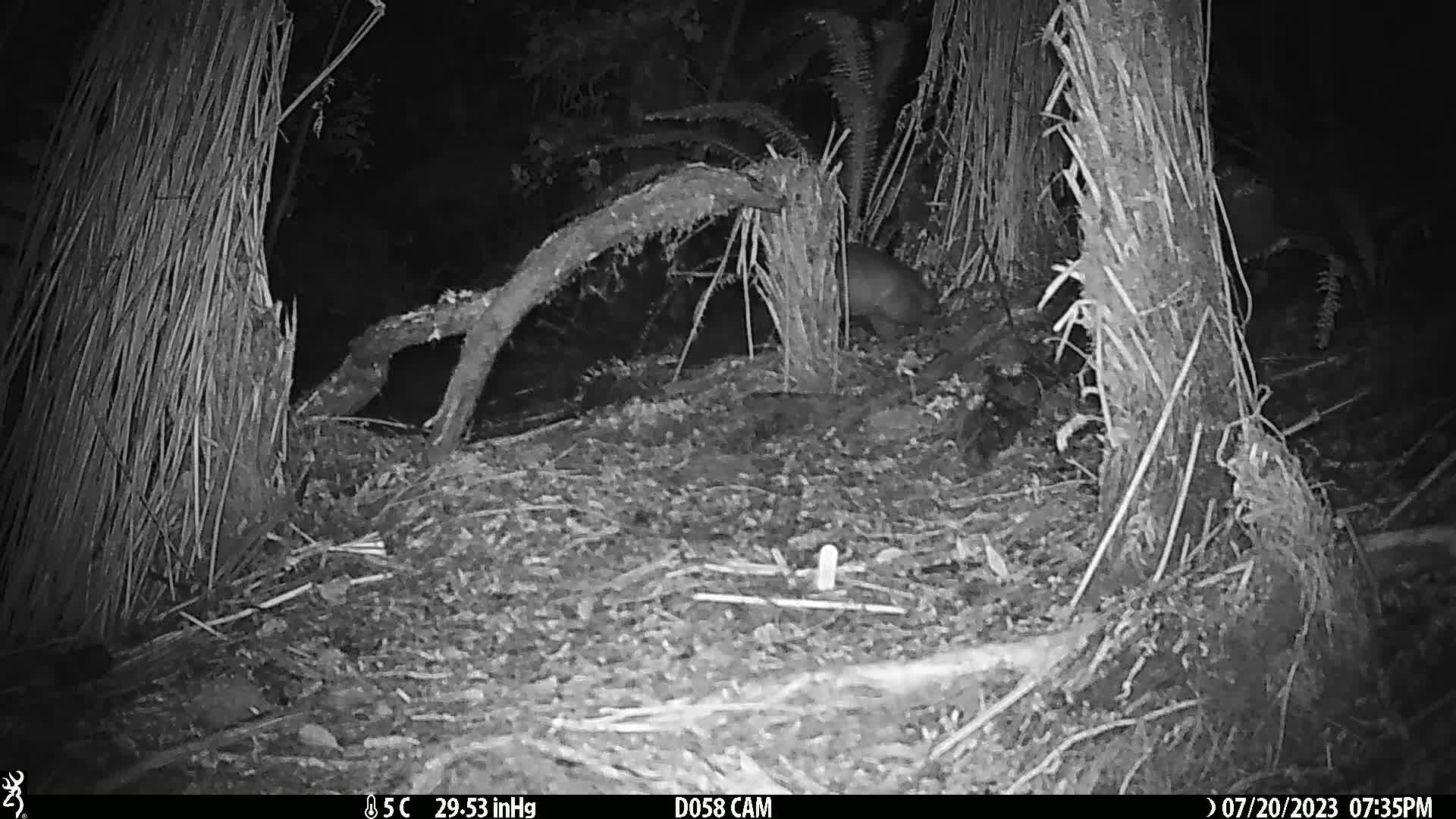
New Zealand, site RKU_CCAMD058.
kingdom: Animalia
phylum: Chordata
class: Mammalia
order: Diprotodontia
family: Phalangeridae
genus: Trichosurus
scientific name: Trichosurus vulpecula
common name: common brushtail possum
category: possum